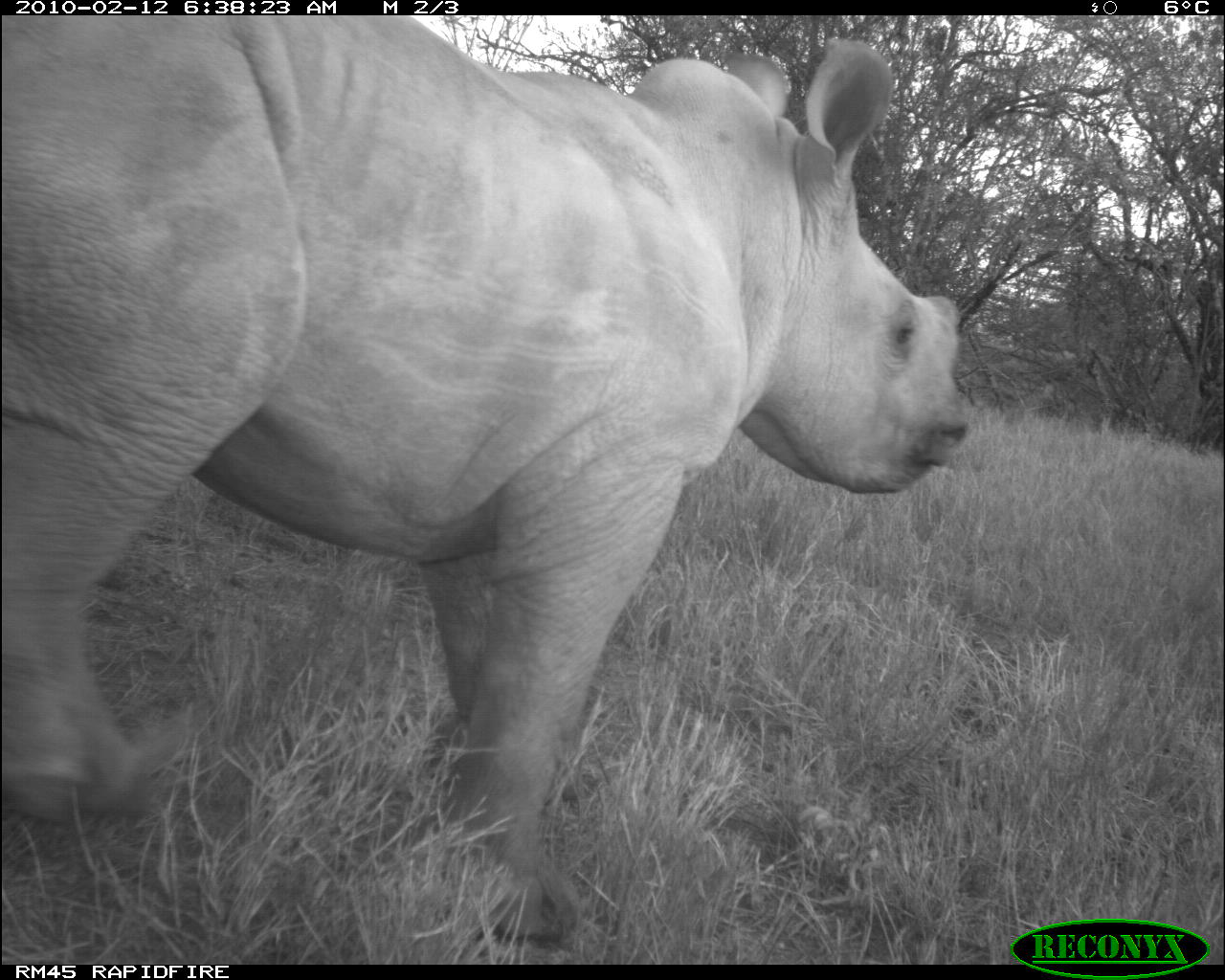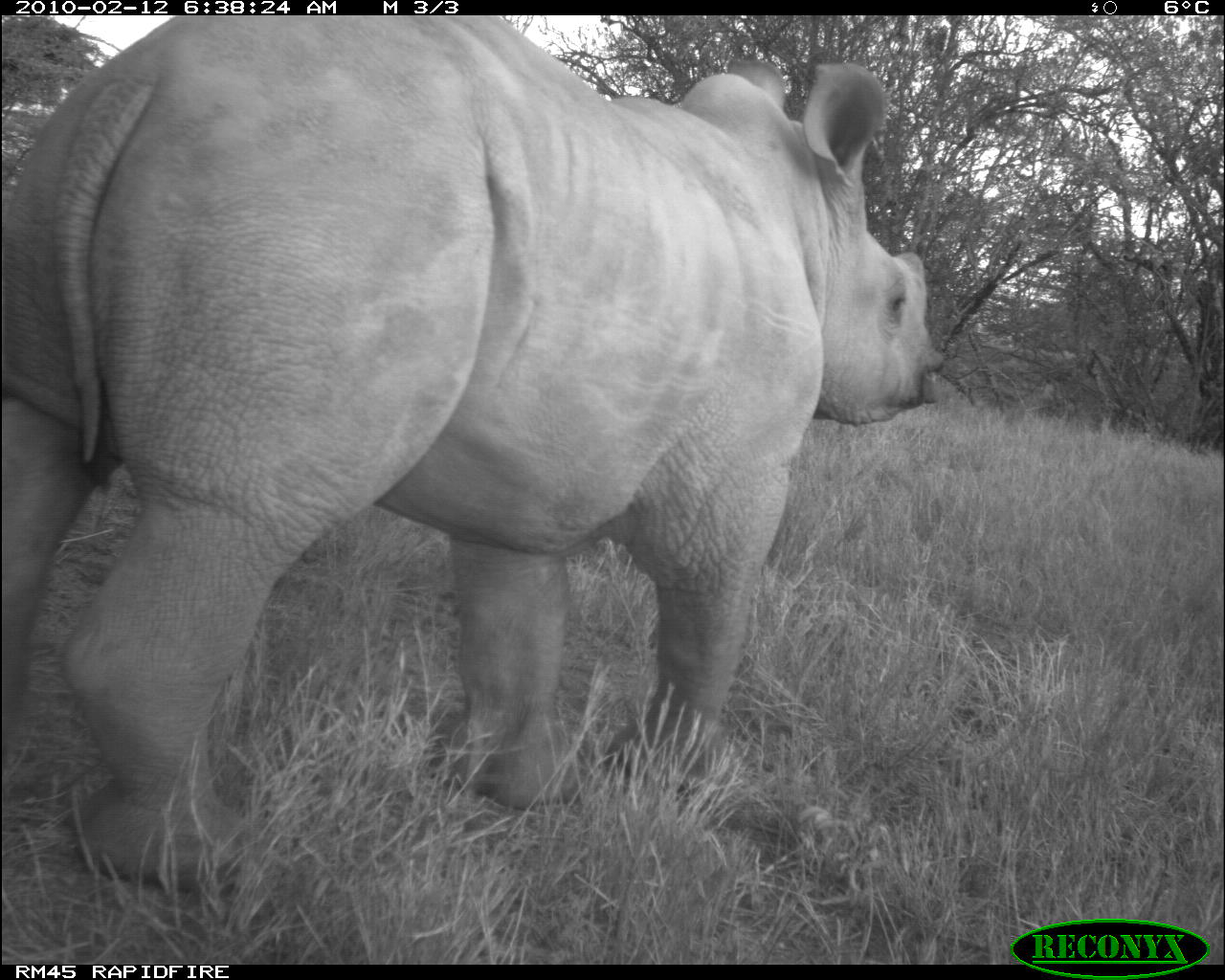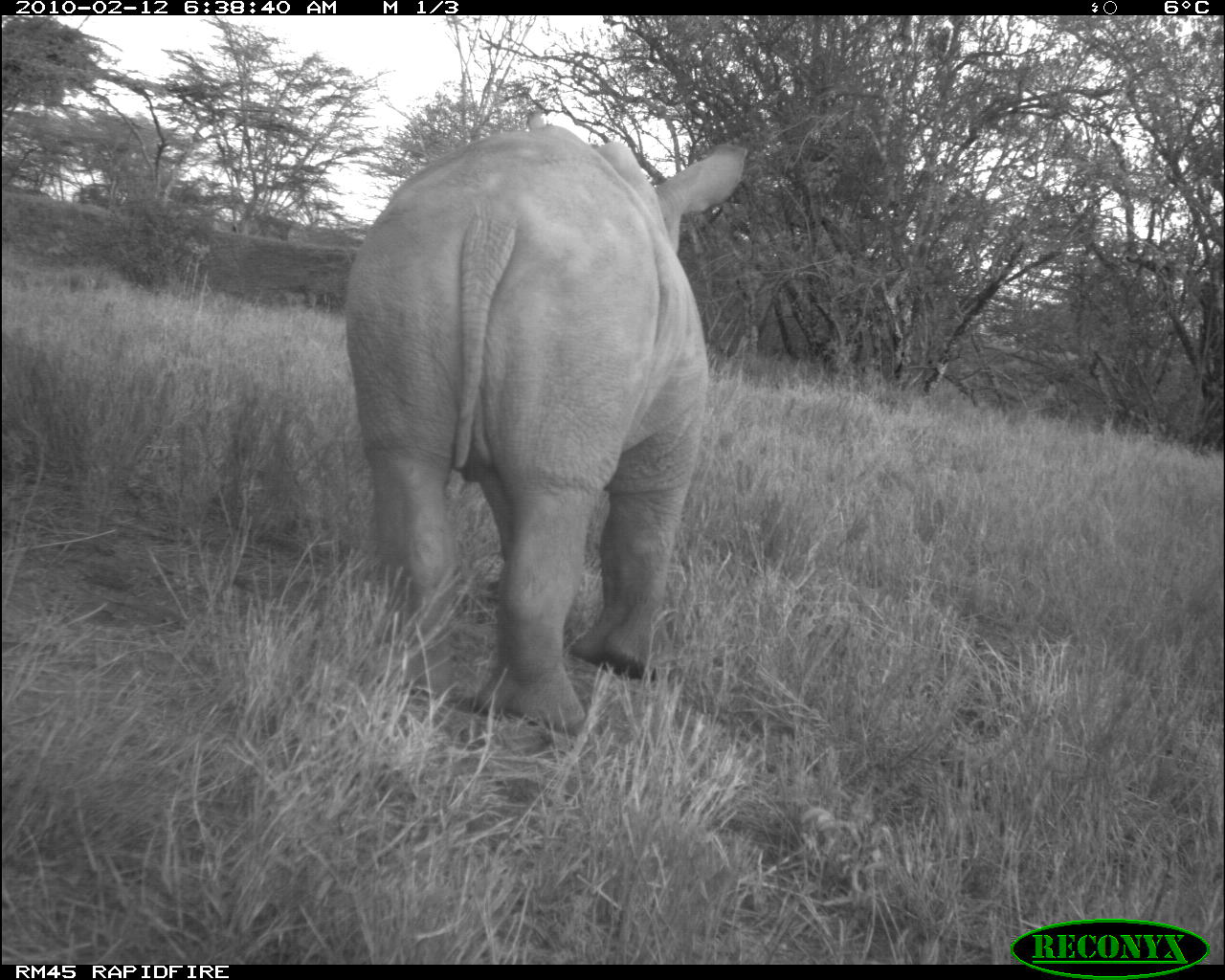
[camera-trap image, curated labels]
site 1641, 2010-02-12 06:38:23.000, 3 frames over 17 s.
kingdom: Animalia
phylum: Chordata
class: Mammalia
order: Perissodactyla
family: Rhinocerotidae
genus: Diceros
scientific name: Diceros bicornis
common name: black rhinoceros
Diceros bicornis (black rhinoceros), count 1.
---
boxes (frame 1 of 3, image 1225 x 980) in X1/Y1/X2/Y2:
diceros bicornis: 0/15/982/942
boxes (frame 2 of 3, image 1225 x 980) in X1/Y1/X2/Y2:
diceros bicornis: 2/16/944/887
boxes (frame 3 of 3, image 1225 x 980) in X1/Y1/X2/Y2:
diceros bicornis: 345/109/750/732